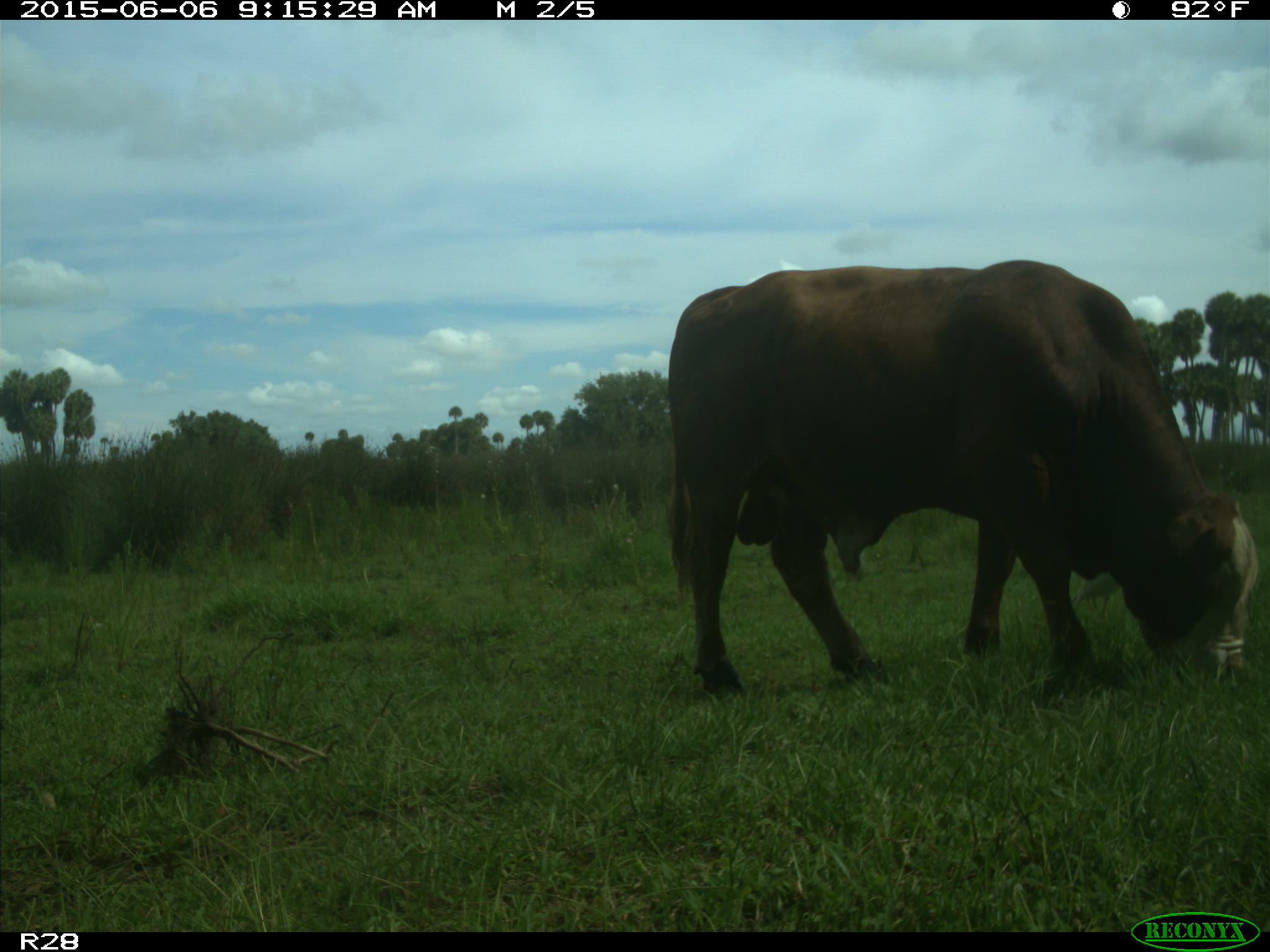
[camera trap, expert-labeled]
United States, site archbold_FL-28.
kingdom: Animalia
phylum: Chordata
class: Mammalia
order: Artiodactyla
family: Bovidae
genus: Bos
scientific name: Bos taurus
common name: domestic cow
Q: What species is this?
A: Bos taurus (domestic cow).